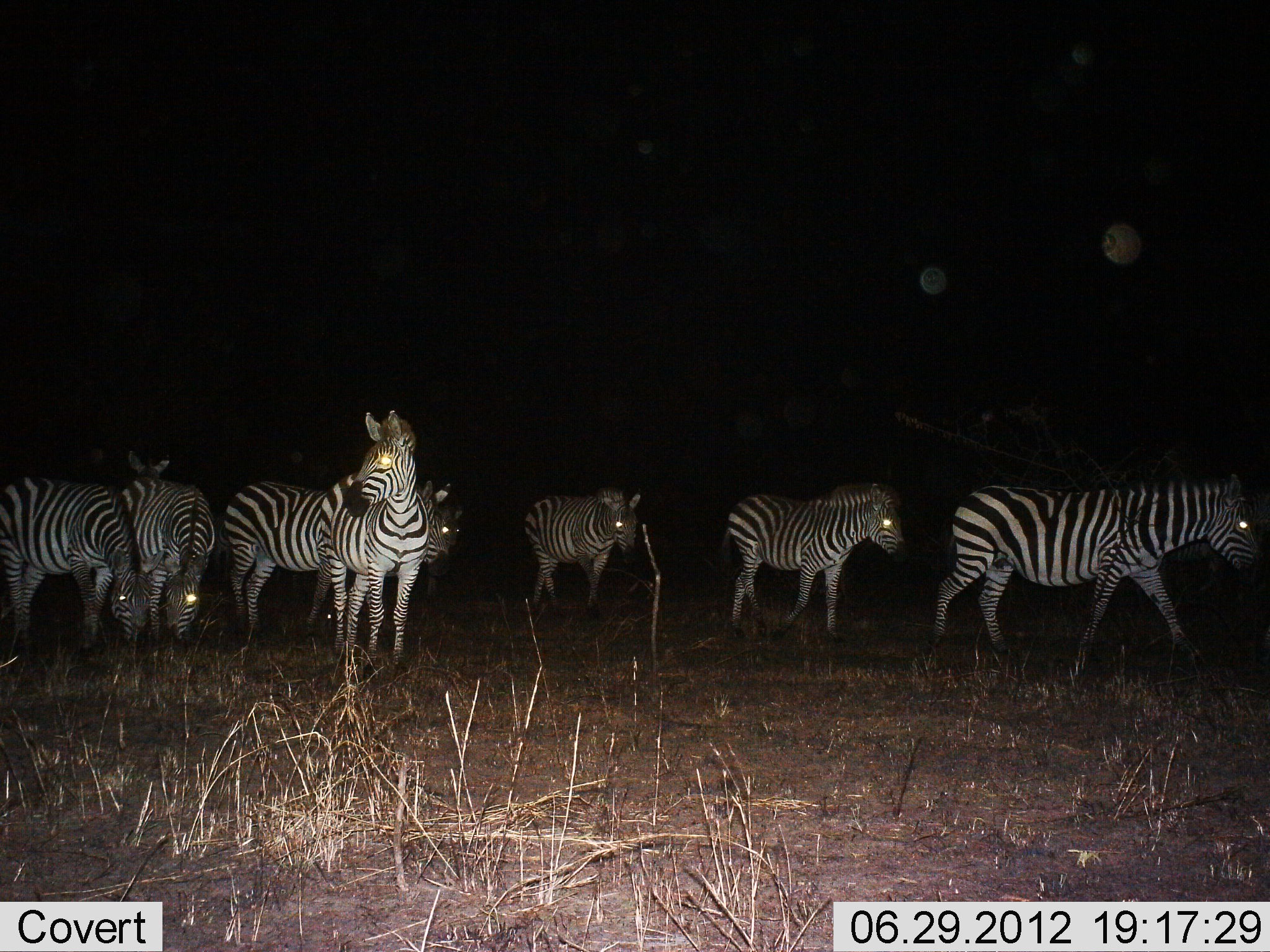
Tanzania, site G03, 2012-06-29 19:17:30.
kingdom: Animalia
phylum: Chordata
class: Mammalia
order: Perissodactyla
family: Equidae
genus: Equus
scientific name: Equus quagga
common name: plains zebra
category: zebra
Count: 8.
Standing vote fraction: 91%.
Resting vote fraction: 0%.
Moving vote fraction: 82%.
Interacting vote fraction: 0%.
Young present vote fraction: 0%.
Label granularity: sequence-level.